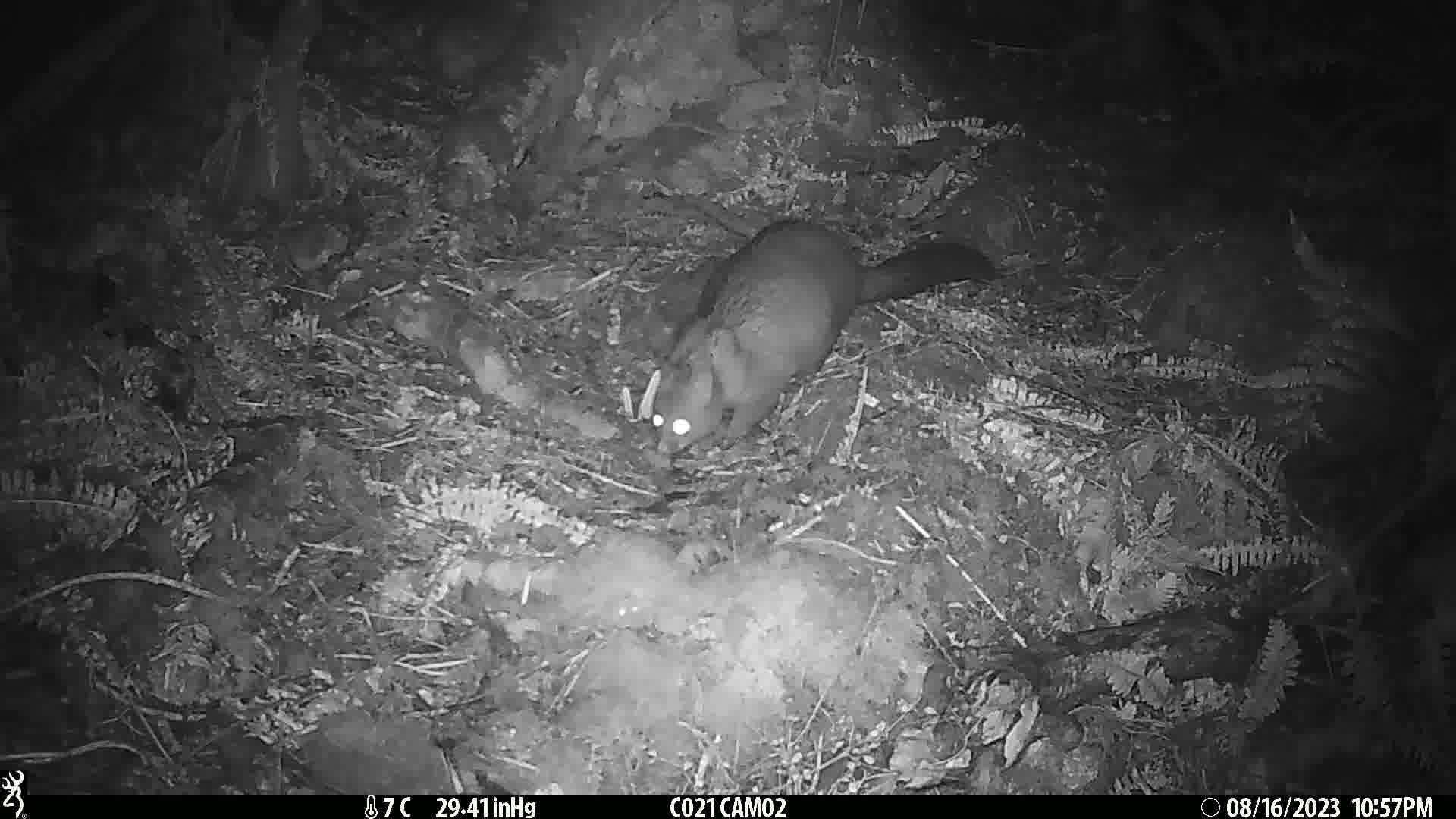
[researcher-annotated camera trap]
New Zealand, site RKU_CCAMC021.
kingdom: Animalia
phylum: Chordata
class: Mammalia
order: Diprotodontia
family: Phalangeridae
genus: Trichosurus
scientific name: Trichosurus vulpecula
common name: common brushtail possum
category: possum